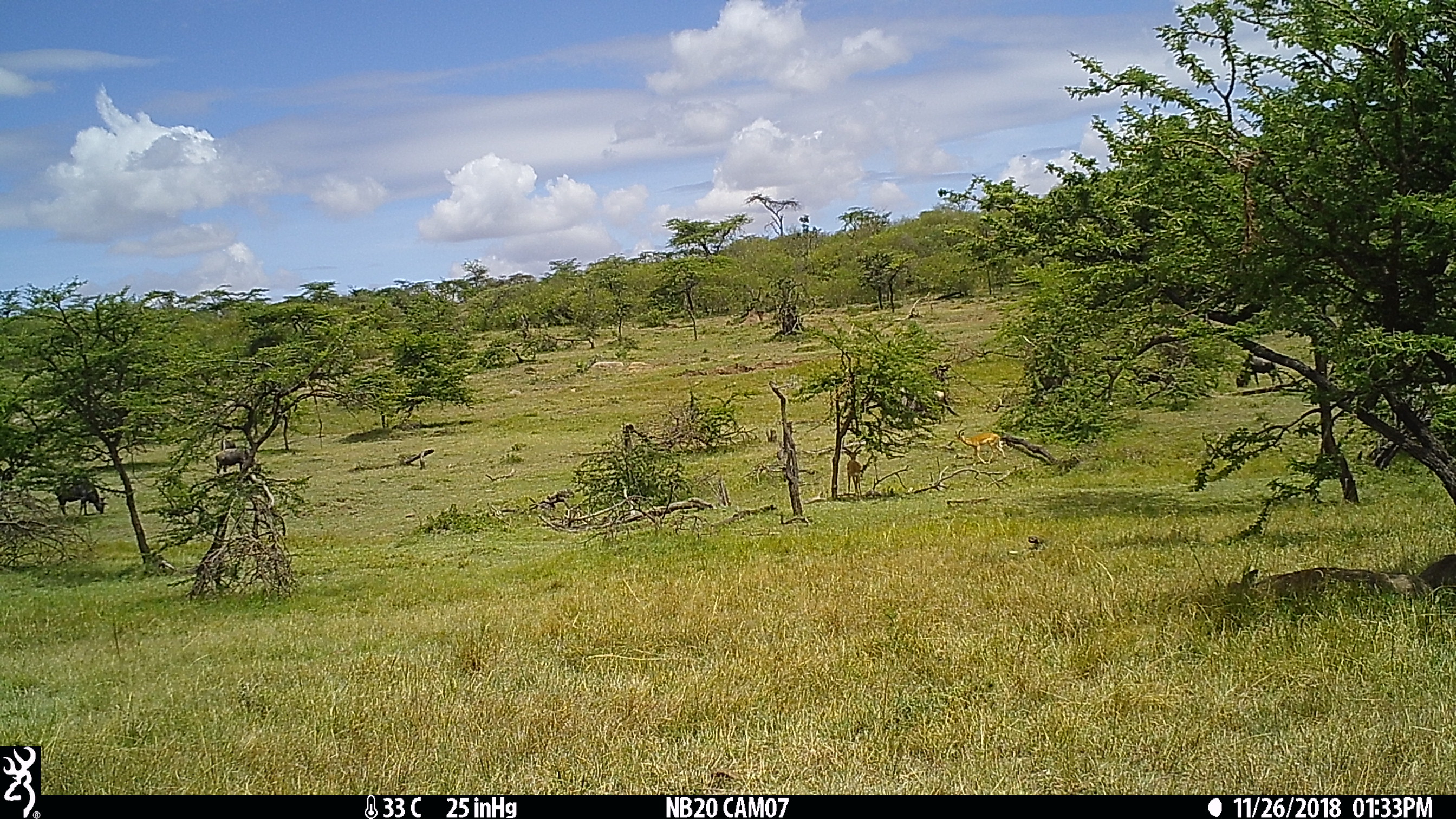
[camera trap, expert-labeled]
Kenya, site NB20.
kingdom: Animalia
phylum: Chordata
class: Mammalia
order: Artiodactyla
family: Bovidae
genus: Connochaetes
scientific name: Connochaetes taurinus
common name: blue wildebeest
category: wildebeest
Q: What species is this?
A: Wildebeest (blue wildebeest) (Connochaetes taurinus).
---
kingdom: Animalia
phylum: Chordata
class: Mammalia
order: Artiodactyla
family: Bovidae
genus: Aepyceros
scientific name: Aepyceros melampus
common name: impala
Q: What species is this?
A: Impala (Aepyceros melampus).